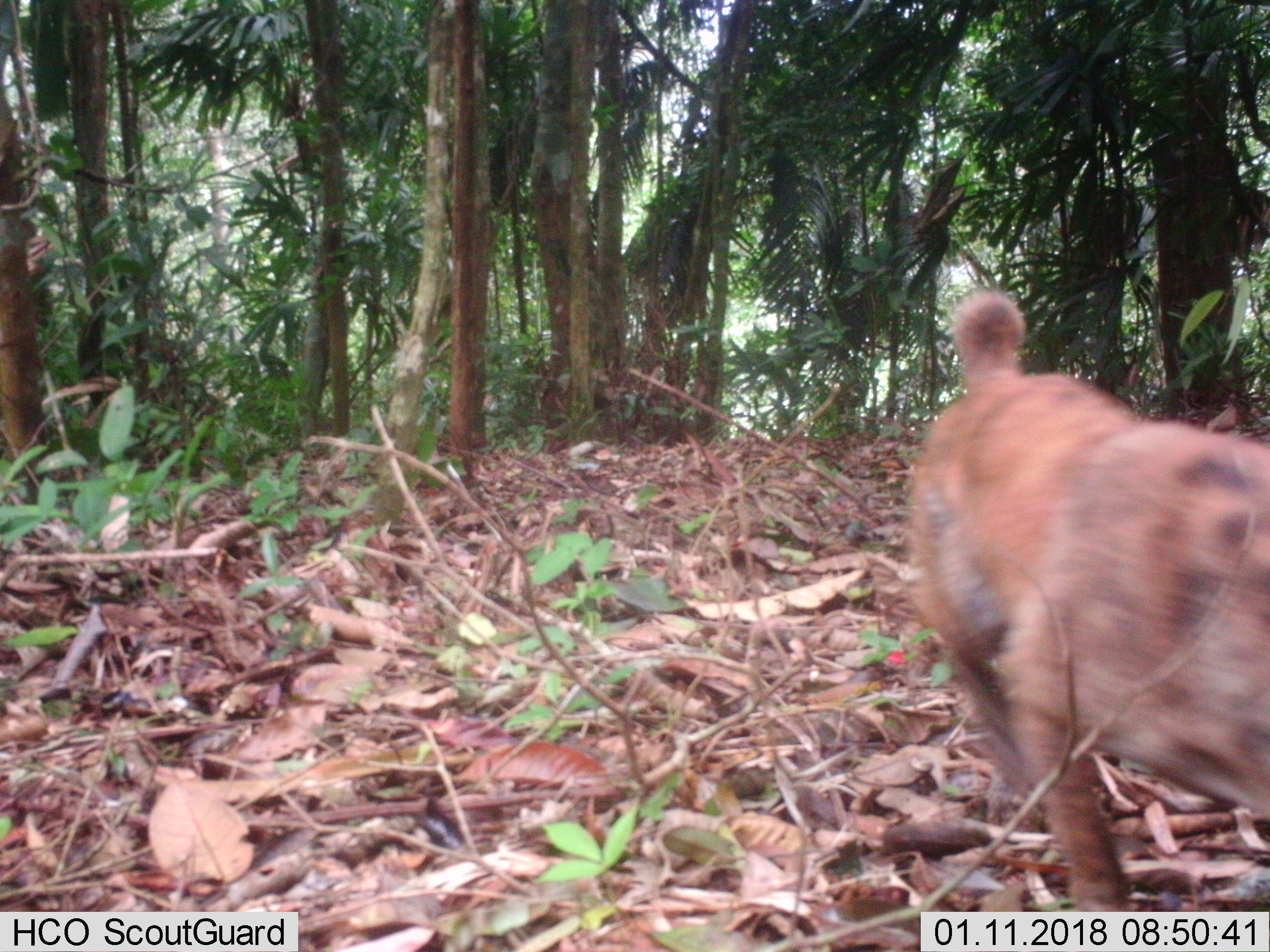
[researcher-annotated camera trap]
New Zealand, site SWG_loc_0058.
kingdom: Animalia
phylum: Chordata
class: Mammalia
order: Carnivora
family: Canidae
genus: Canis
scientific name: Canis familiaris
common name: domestic dog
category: dog